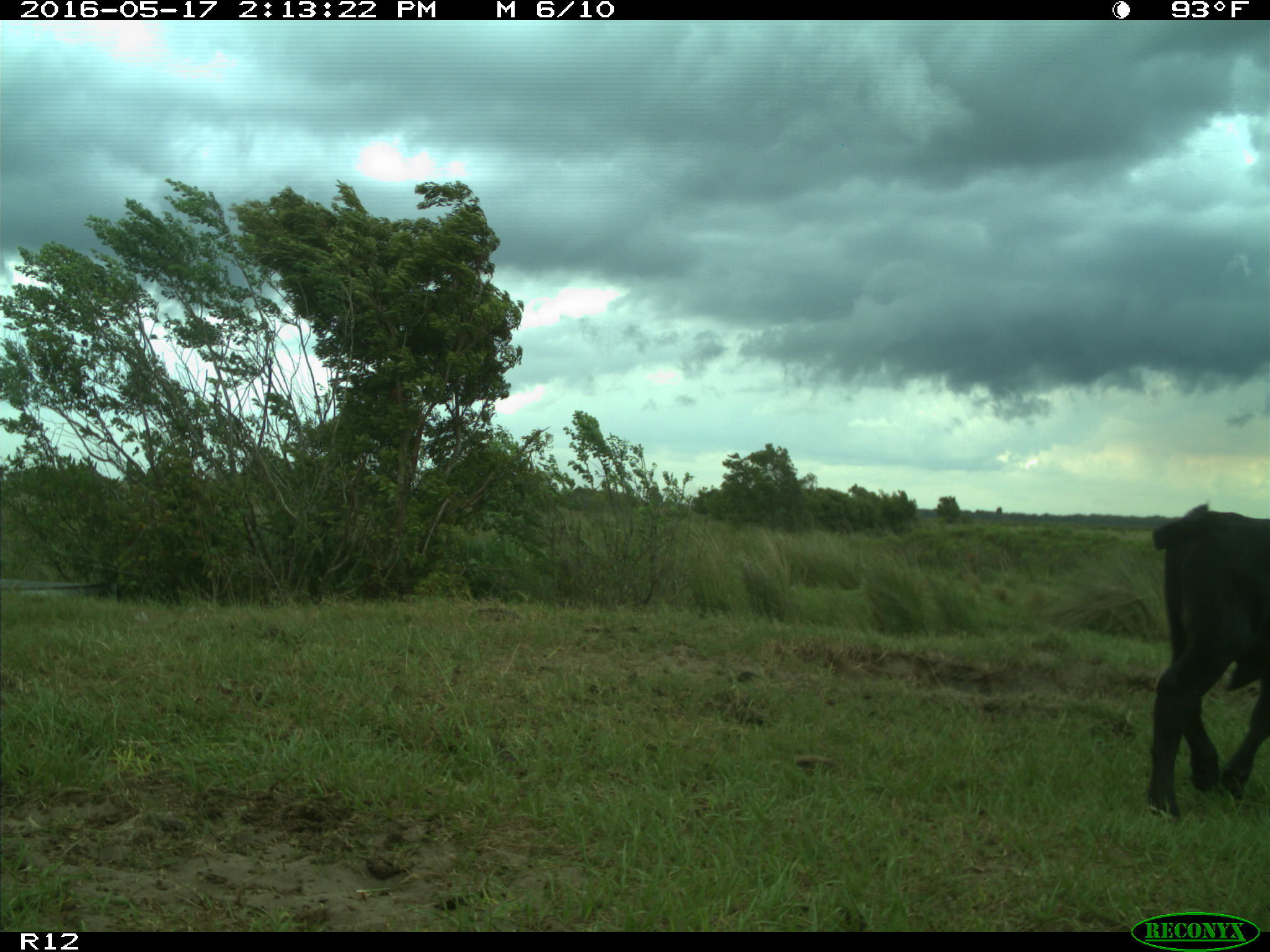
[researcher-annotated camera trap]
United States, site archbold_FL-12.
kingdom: Animalia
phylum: Chordata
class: Mammalia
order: Artiodactyla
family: Bovidae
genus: Bos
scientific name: Bos taurus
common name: domestic cow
Bos taurus (domestic cow).